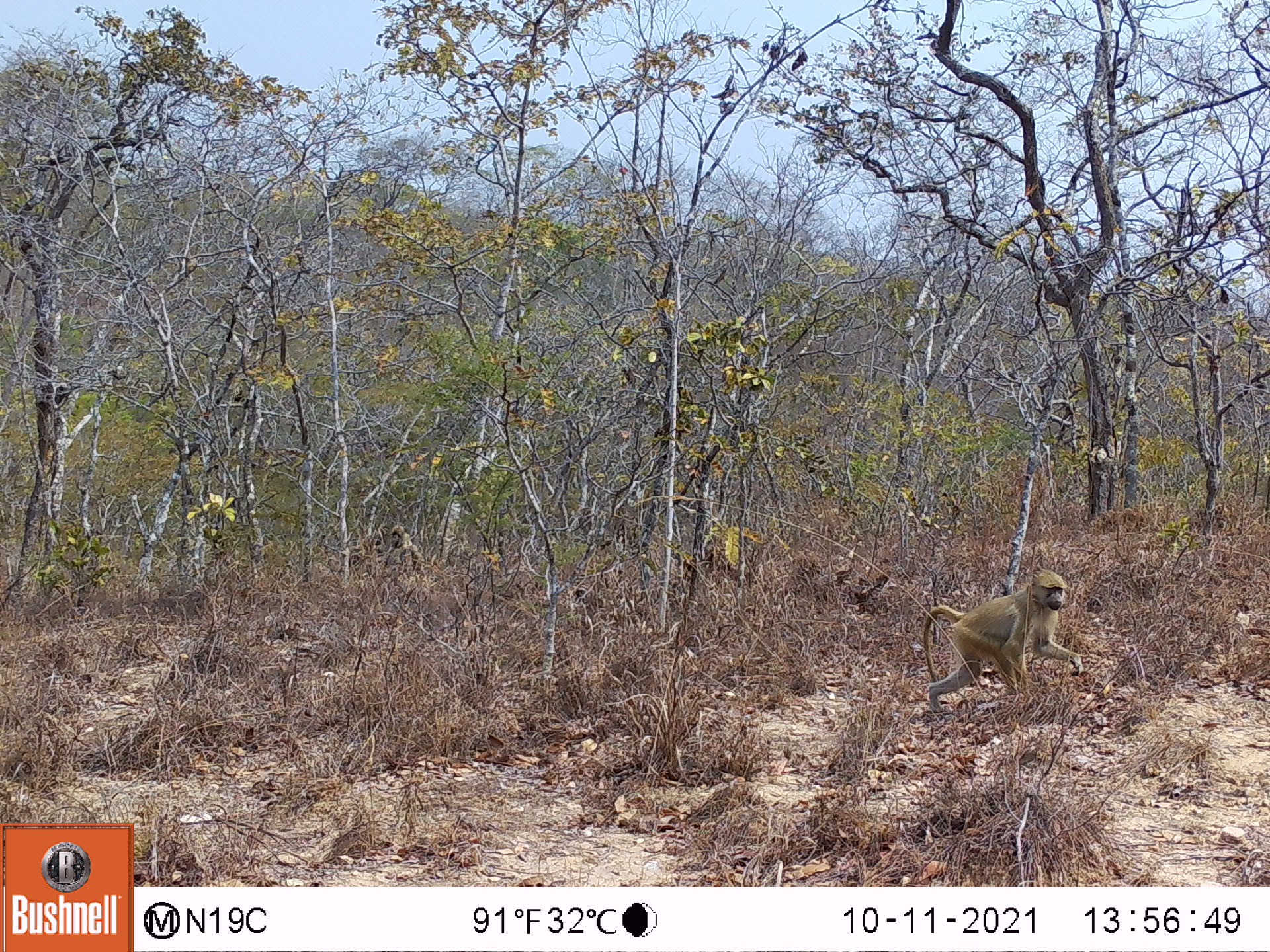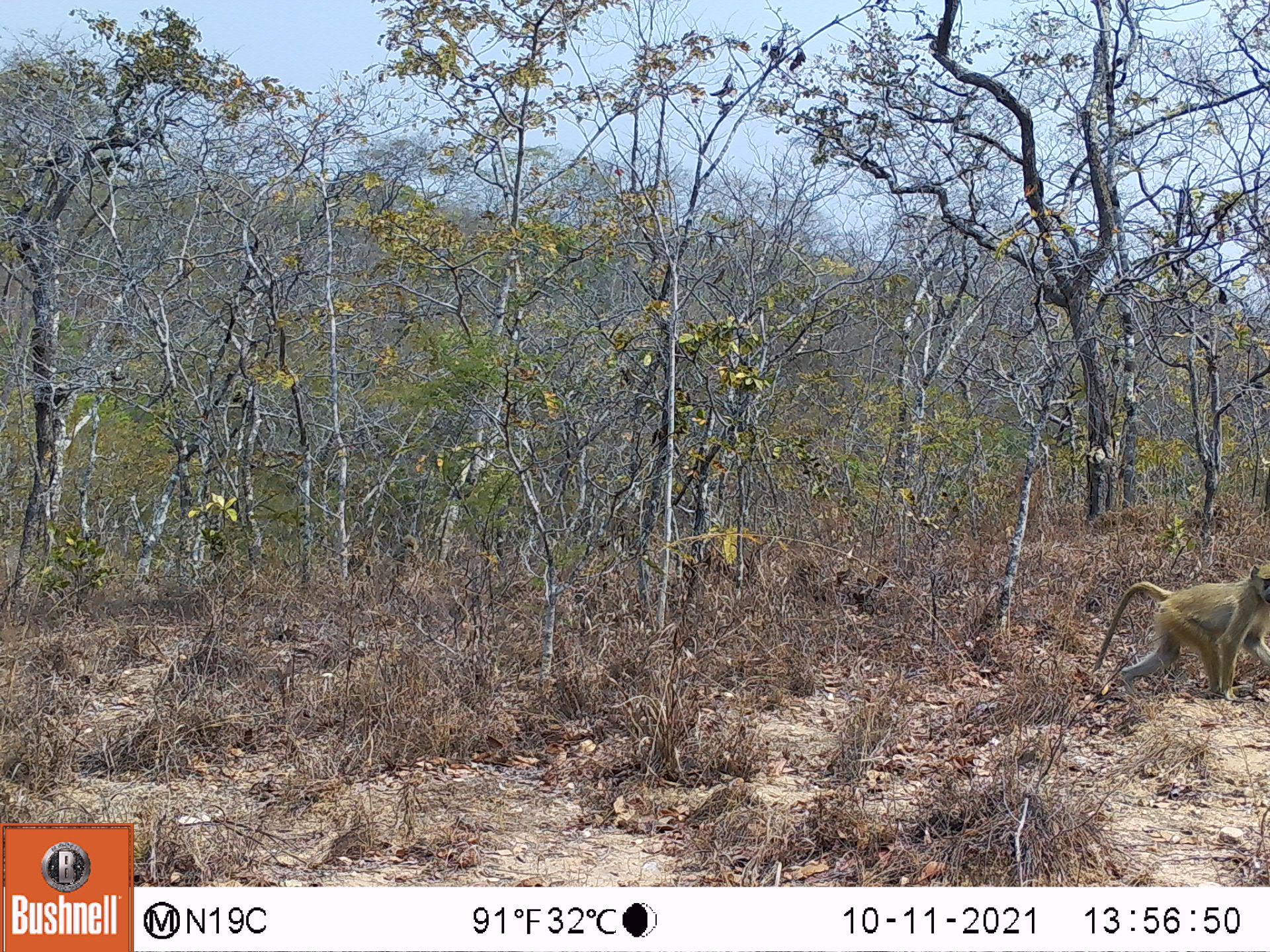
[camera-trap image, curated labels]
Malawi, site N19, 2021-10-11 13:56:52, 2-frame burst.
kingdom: Animalia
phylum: Chordata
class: Mammalia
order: Primates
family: Cercopithecidae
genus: Papio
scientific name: Papio cynocephalus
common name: yellow baboon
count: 1